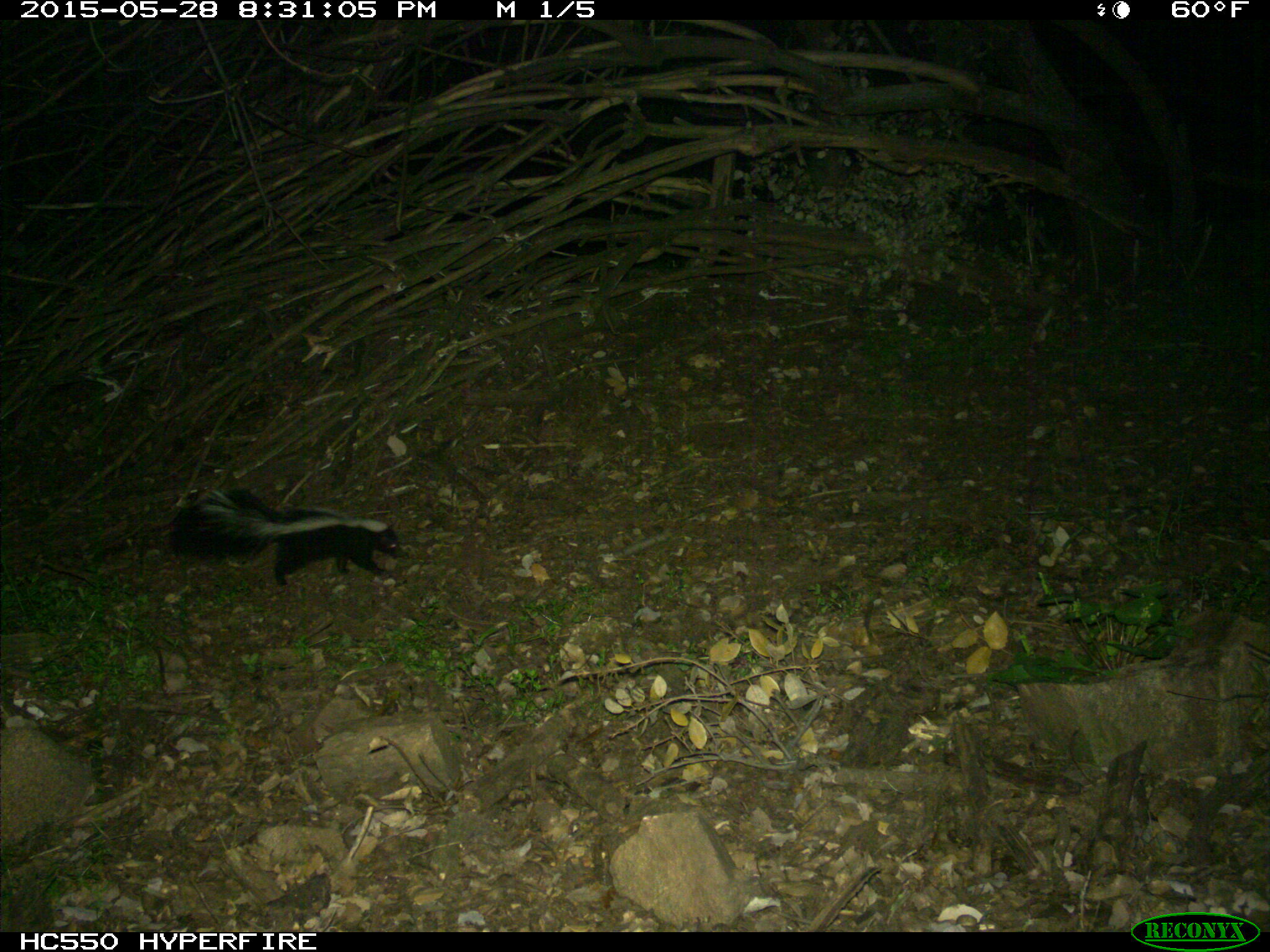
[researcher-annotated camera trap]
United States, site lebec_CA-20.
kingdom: Animalia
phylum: Chordata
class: Mammalia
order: Carnivora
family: Mephitidae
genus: Mephitis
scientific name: Mephitis mephitis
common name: striped skunk